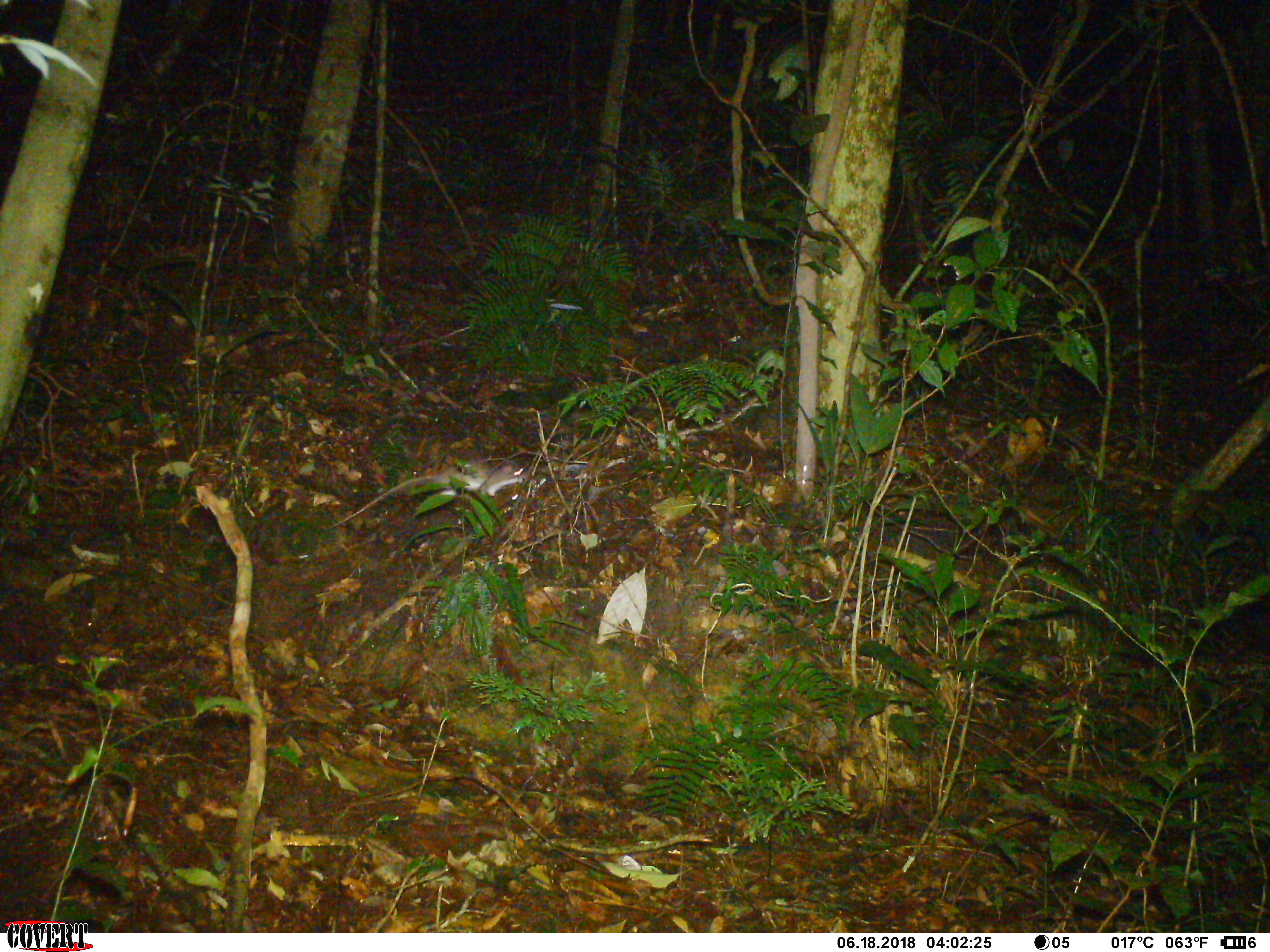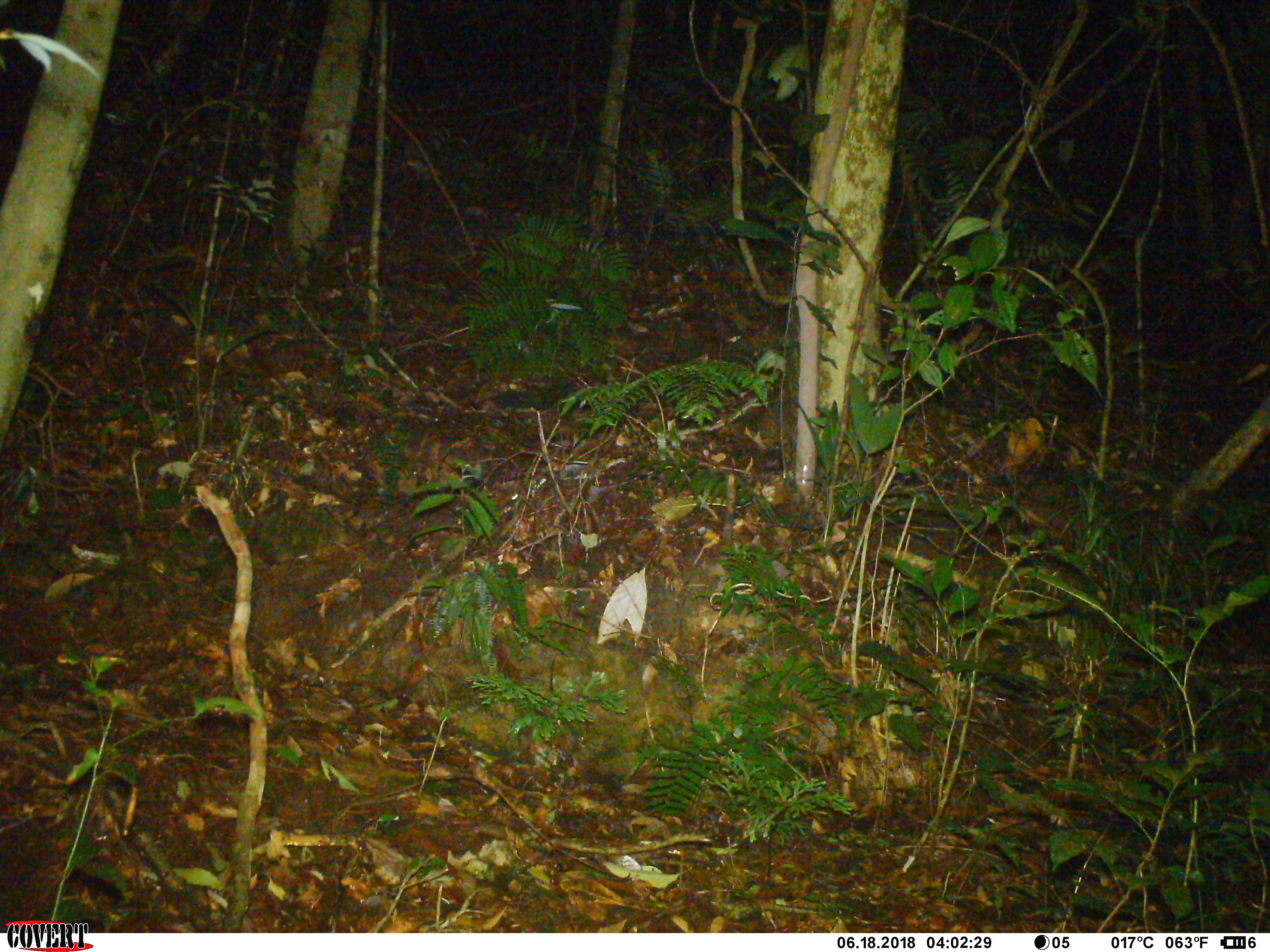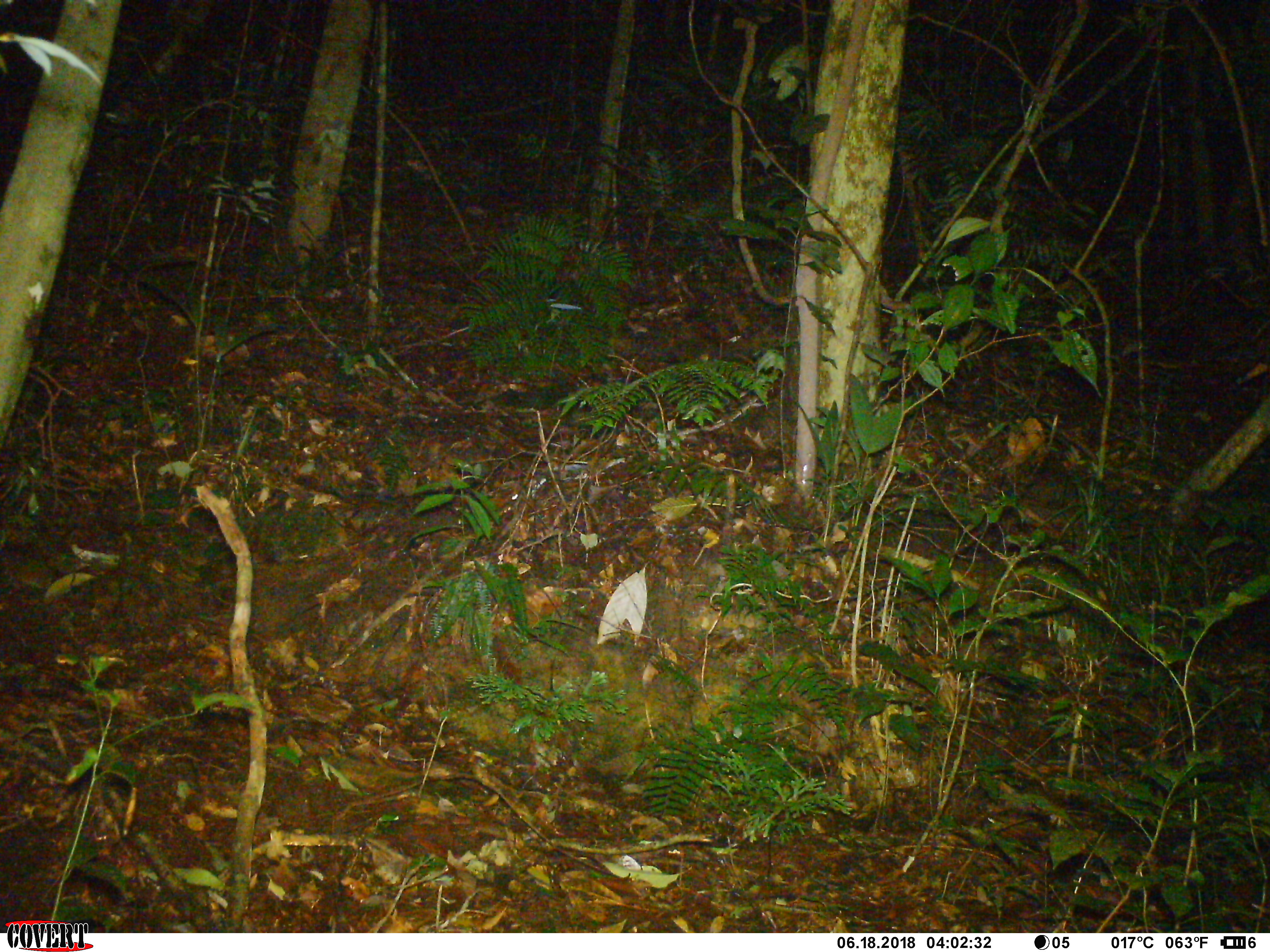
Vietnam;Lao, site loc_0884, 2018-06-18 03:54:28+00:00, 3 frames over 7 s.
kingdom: Animalia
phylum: Chordata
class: Mammalia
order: Rodentia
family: Muridae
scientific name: Muridae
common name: old-world mice and rats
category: unidentified murid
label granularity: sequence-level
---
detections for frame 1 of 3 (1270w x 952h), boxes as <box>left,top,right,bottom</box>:
unidentified murid: <box>332,461,543,527</box>